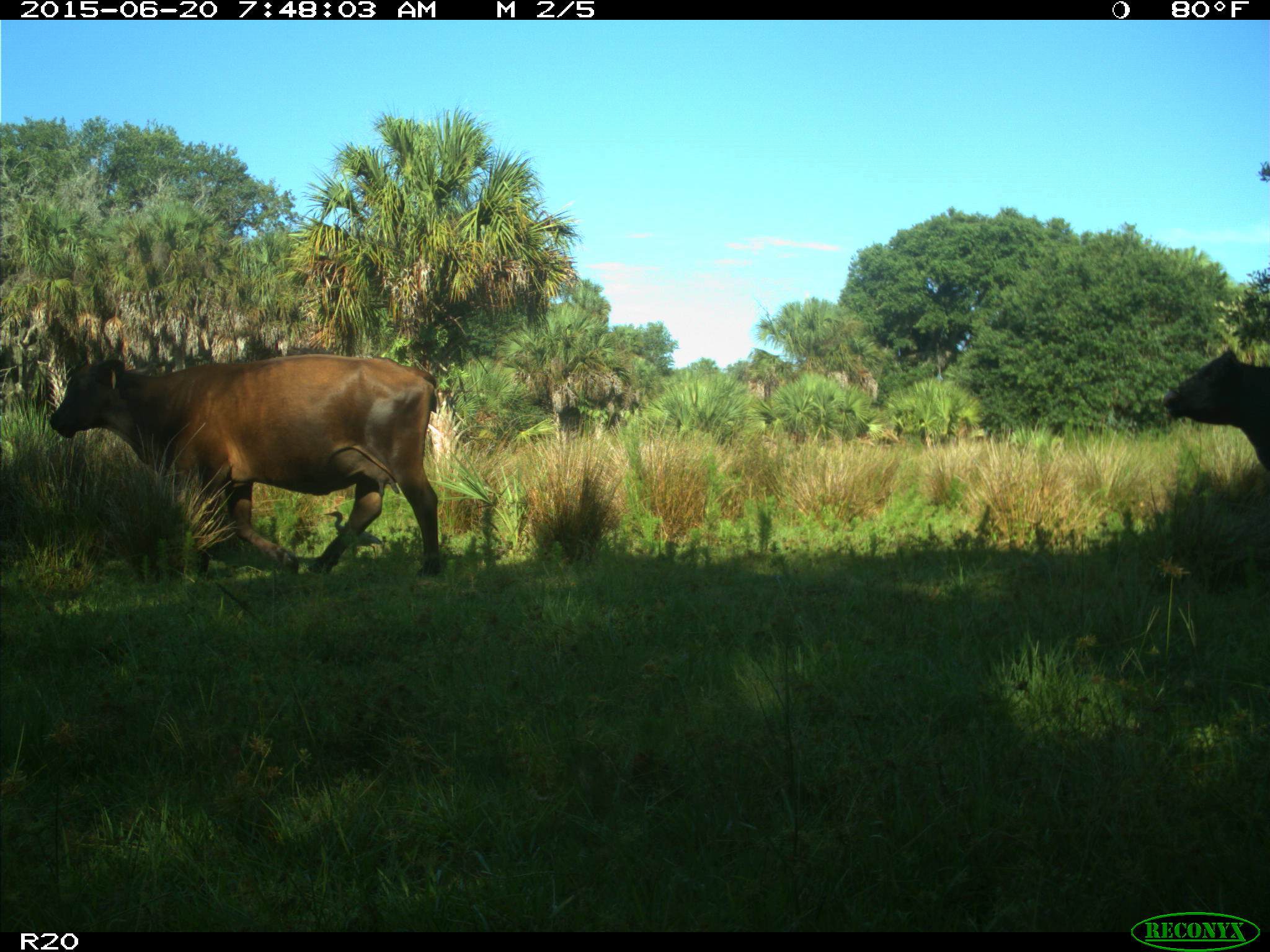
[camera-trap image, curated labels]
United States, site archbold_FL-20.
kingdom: Animalia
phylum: Chordata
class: Mammalia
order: Artiodactyla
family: Bovidae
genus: Bos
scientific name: Bos taurus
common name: domestic cow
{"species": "Bos taurus (domestic cow)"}